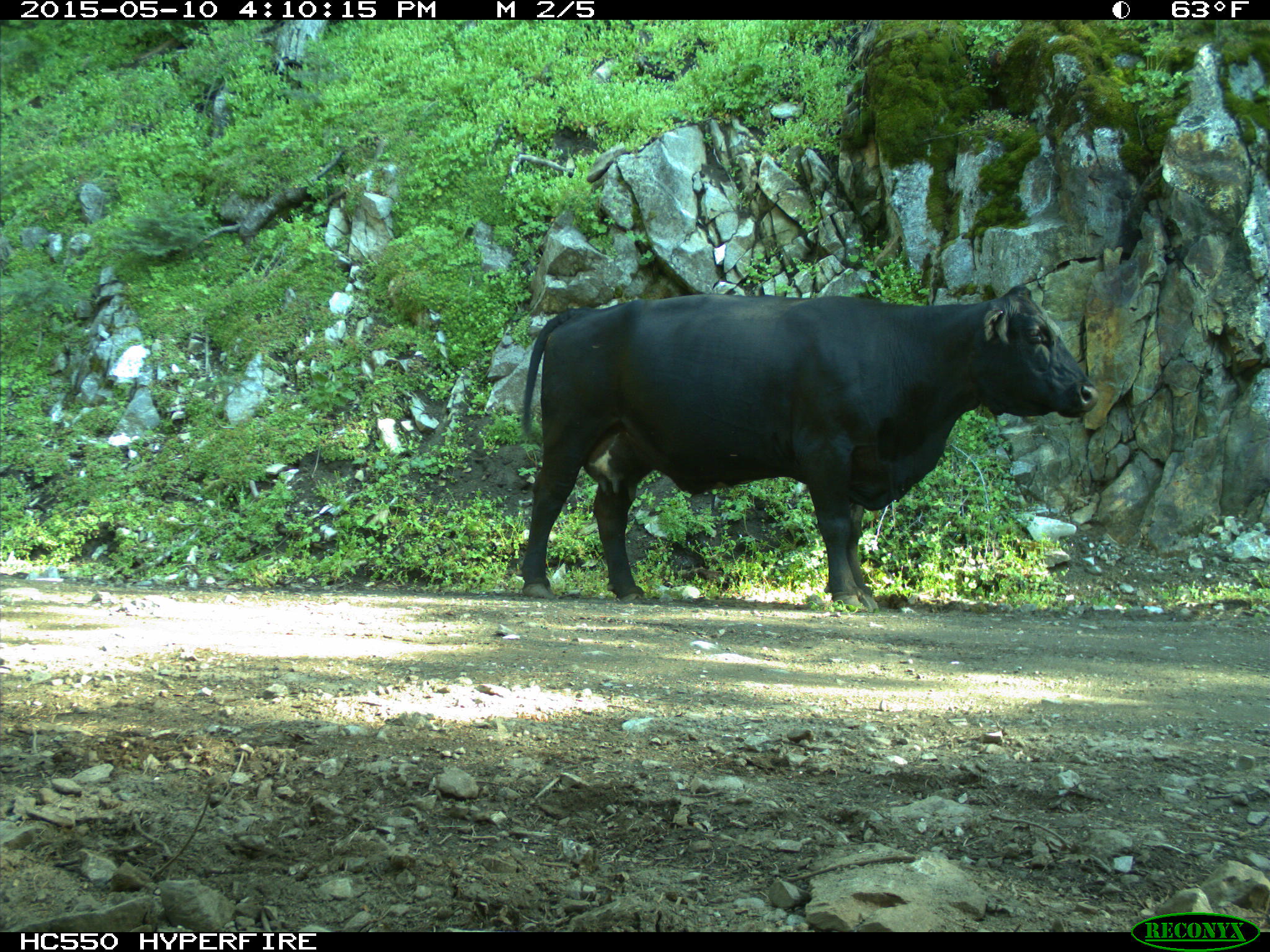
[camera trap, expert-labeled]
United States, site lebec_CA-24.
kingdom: Animalia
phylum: Chordata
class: Mammalia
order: Artiodactyla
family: Bovidae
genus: Bos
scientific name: Bos taurus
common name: domestic cow